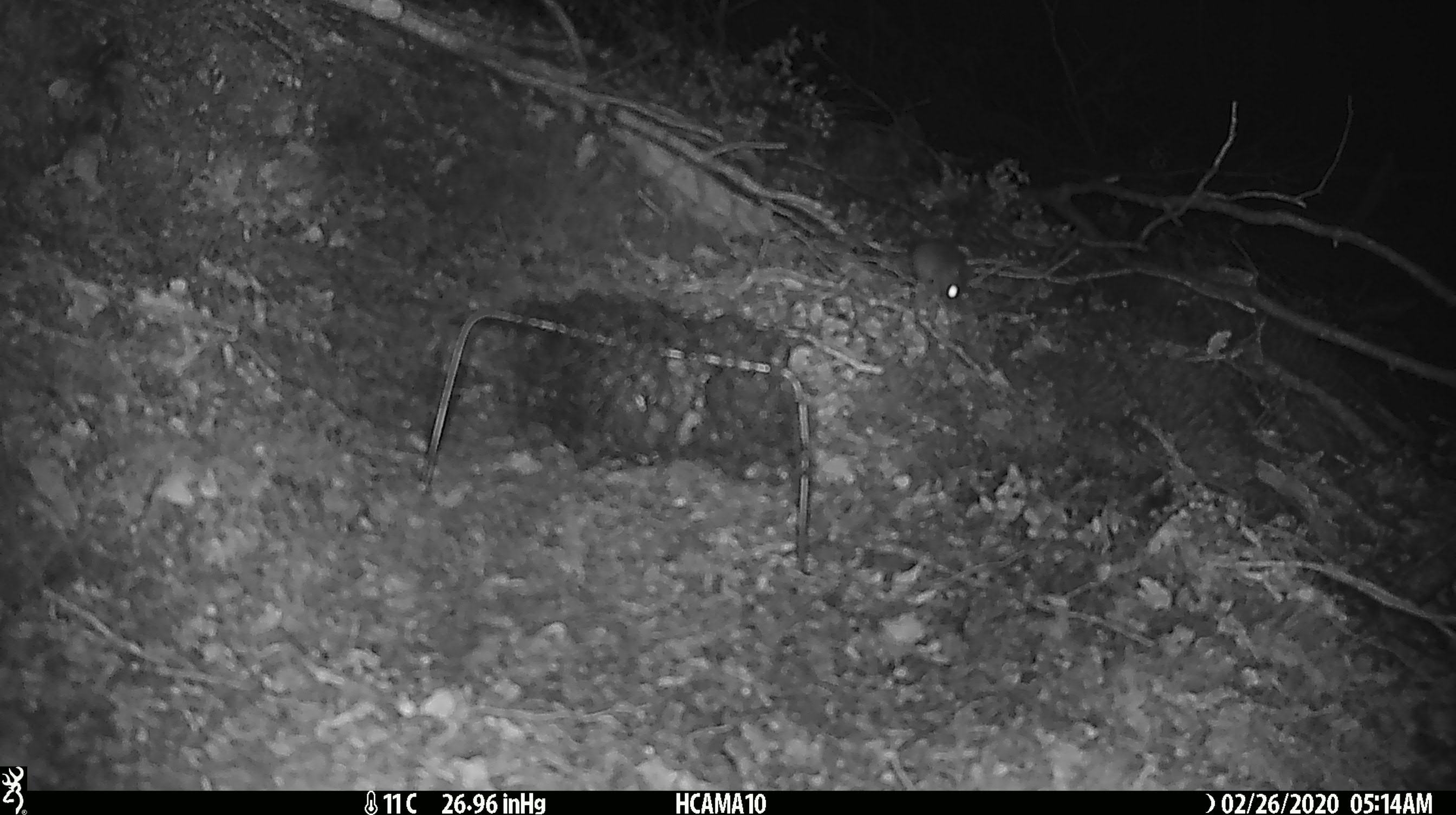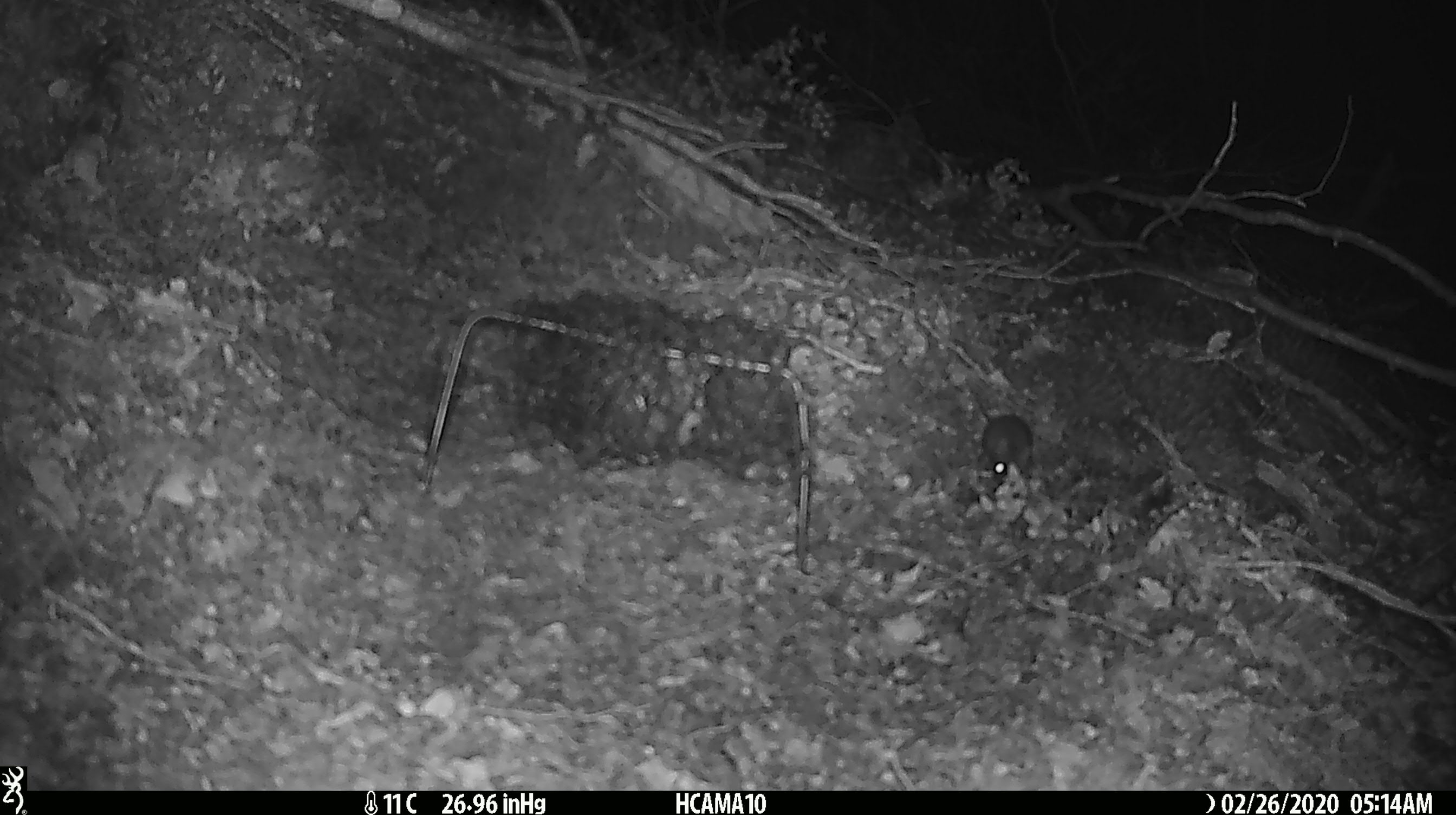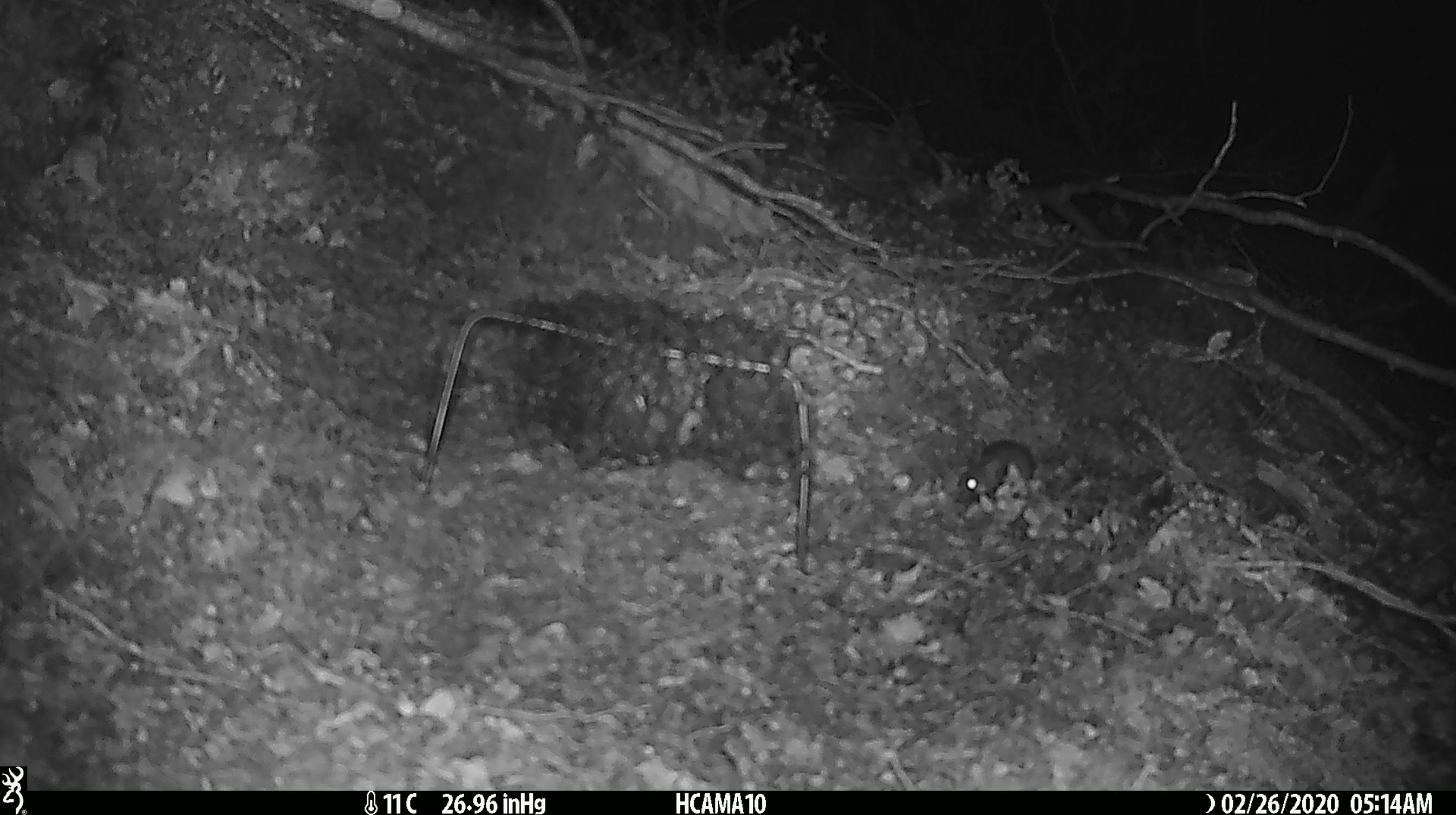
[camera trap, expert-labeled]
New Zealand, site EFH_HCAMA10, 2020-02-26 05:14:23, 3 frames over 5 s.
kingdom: Animalia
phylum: Chordata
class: Mammalia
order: Rodentia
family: Muridae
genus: Mus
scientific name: Mus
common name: mouse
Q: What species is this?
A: Mouse (Mus).